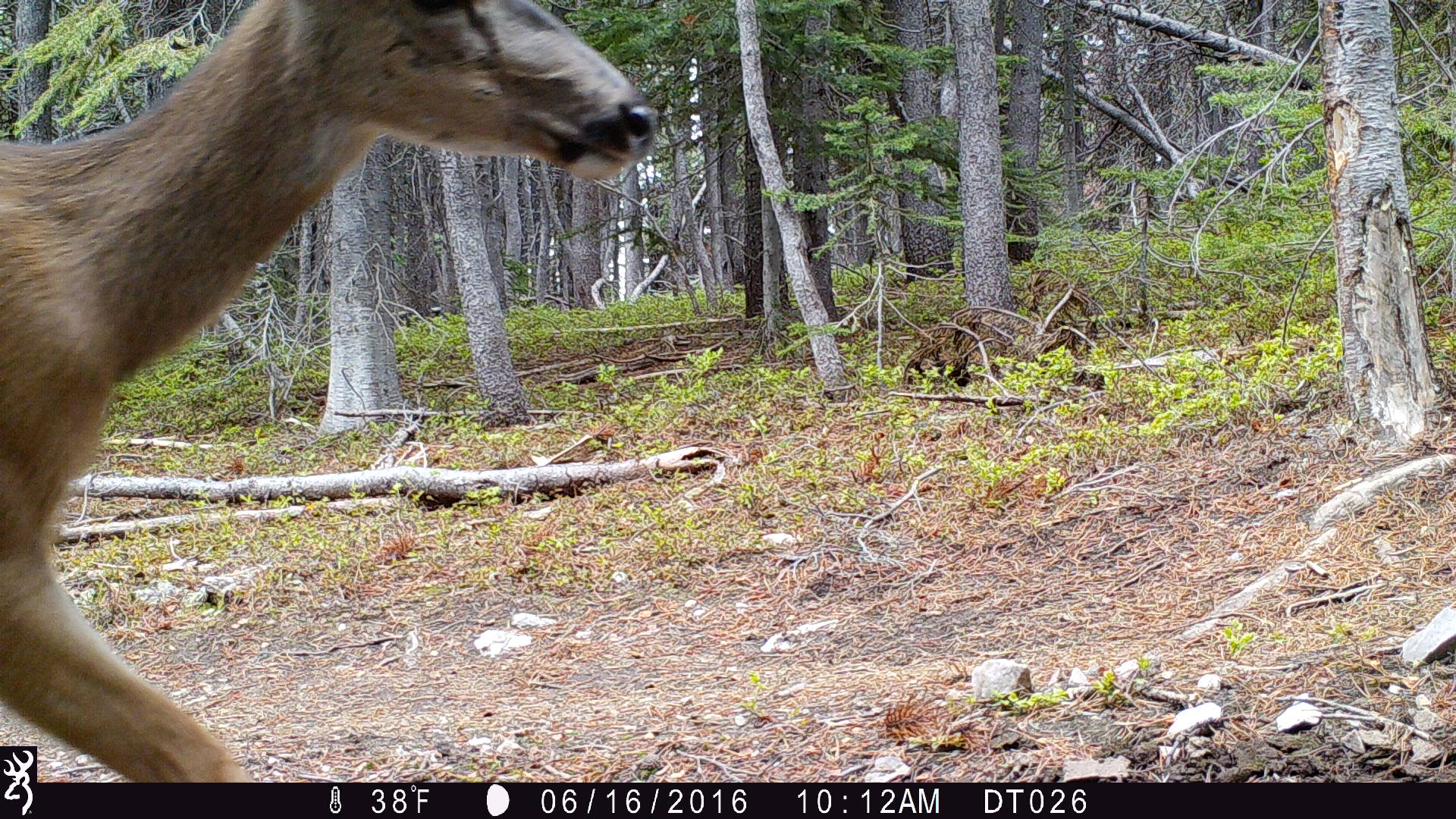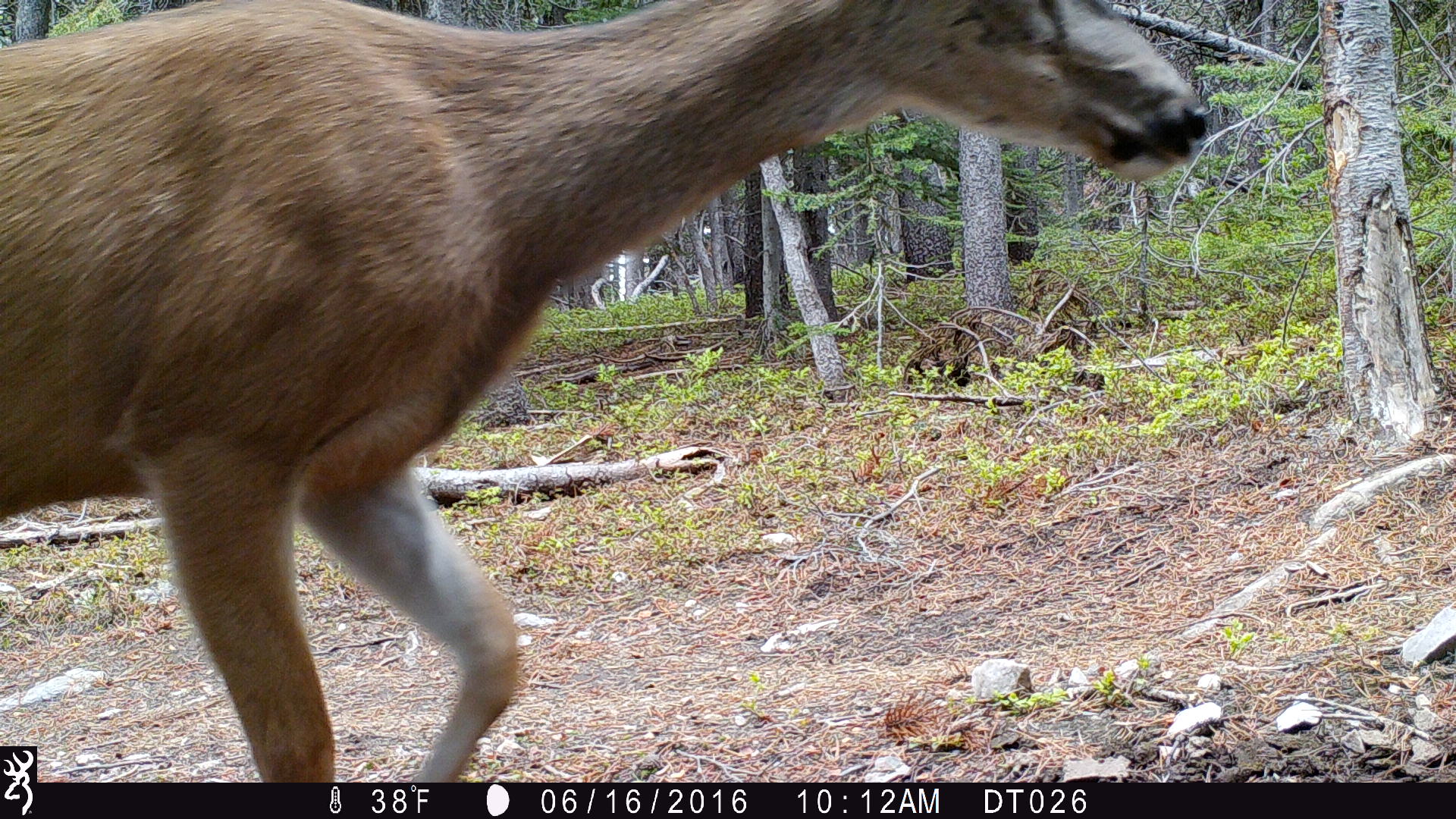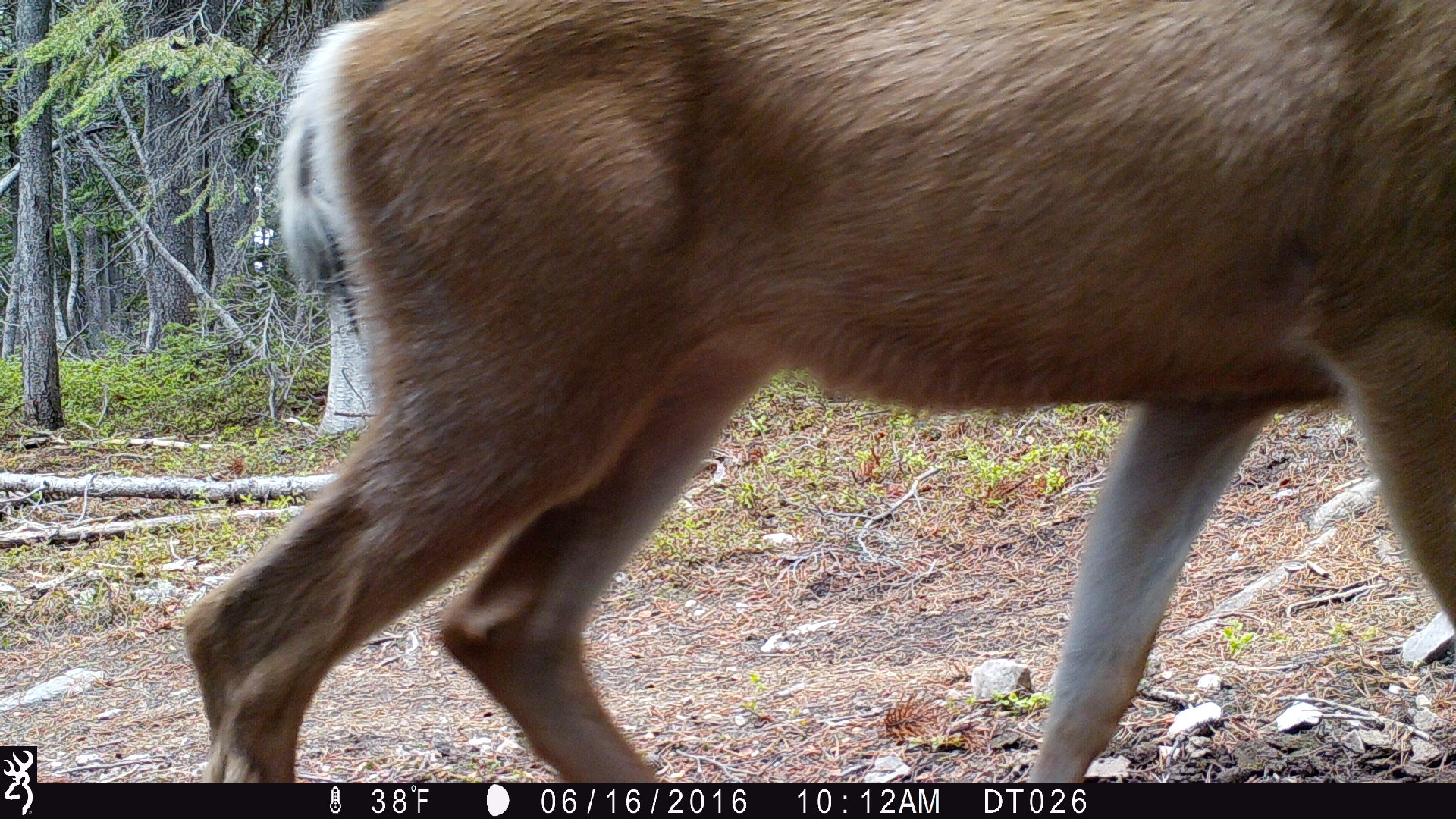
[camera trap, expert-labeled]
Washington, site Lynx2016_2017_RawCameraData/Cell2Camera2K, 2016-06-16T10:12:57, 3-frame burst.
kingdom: Animalia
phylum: Chordata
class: Mammalia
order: Artiodactyla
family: Cervidae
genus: Odocoileus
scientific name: Odocoileus hemionus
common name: mule deer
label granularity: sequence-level